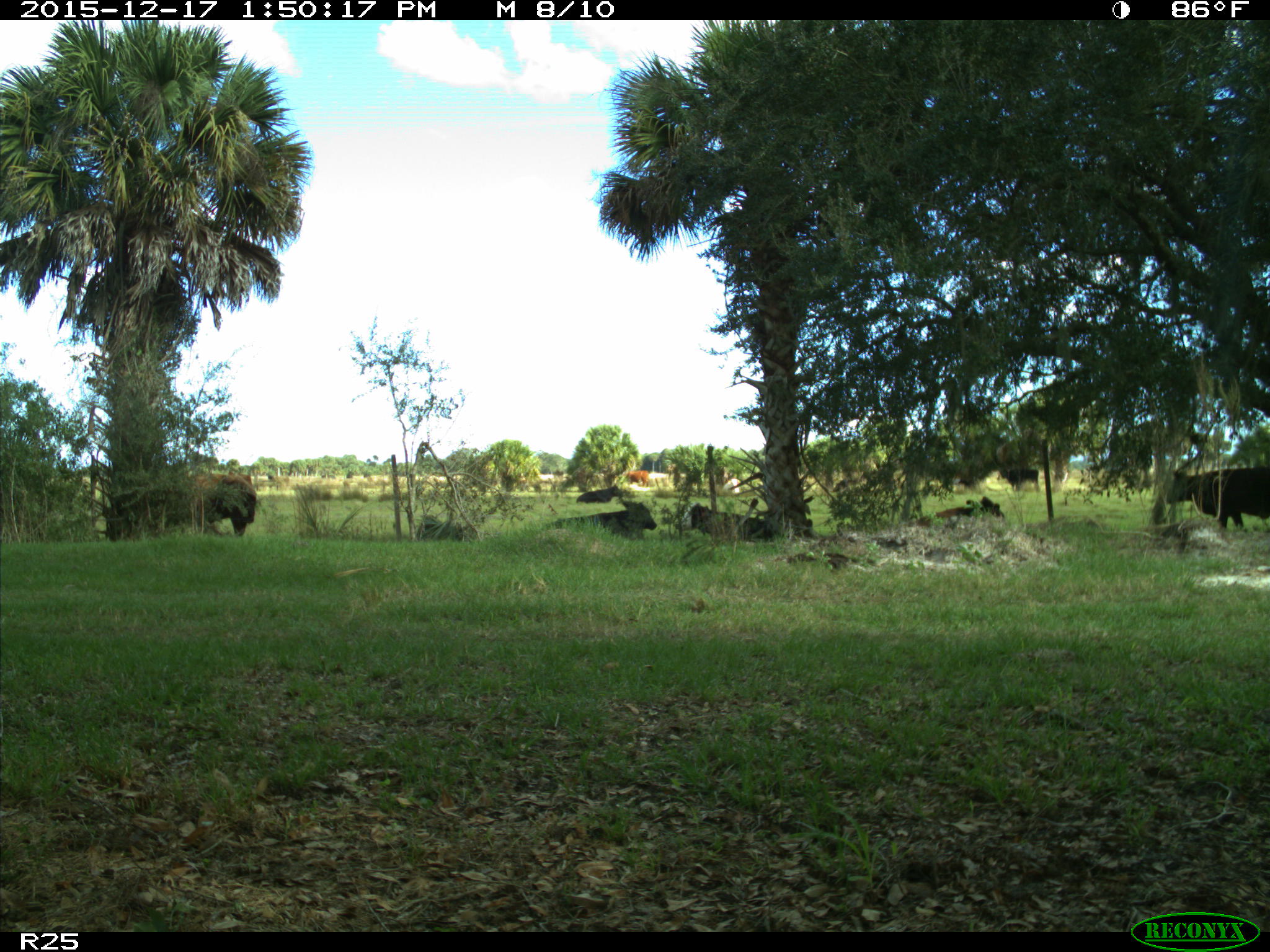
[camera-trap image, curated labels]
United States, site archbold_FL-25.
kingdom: Animalia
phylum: Chordata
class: Mammalia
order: Artiodactyla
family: Bovidae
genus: Bos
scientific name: Bos taurus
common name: domestic cow